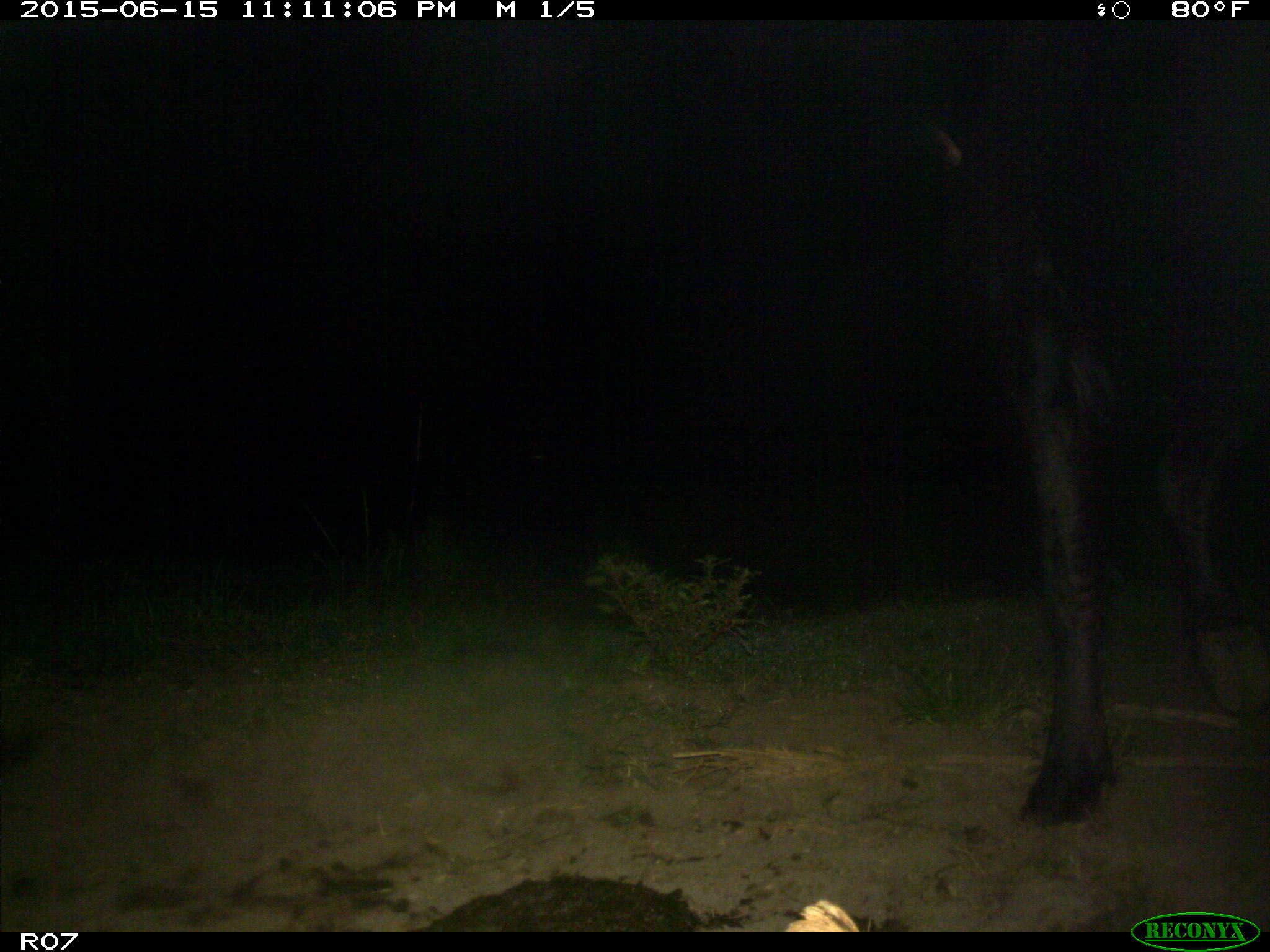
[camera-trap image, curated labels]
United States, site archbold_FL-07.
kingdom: Animalia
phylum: Chordata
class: Mammalia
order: Artiodactyla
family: Bovidae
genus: Bos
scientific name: Bos taurus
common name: domestic cow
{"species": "Bos taurus (domestic cow)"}